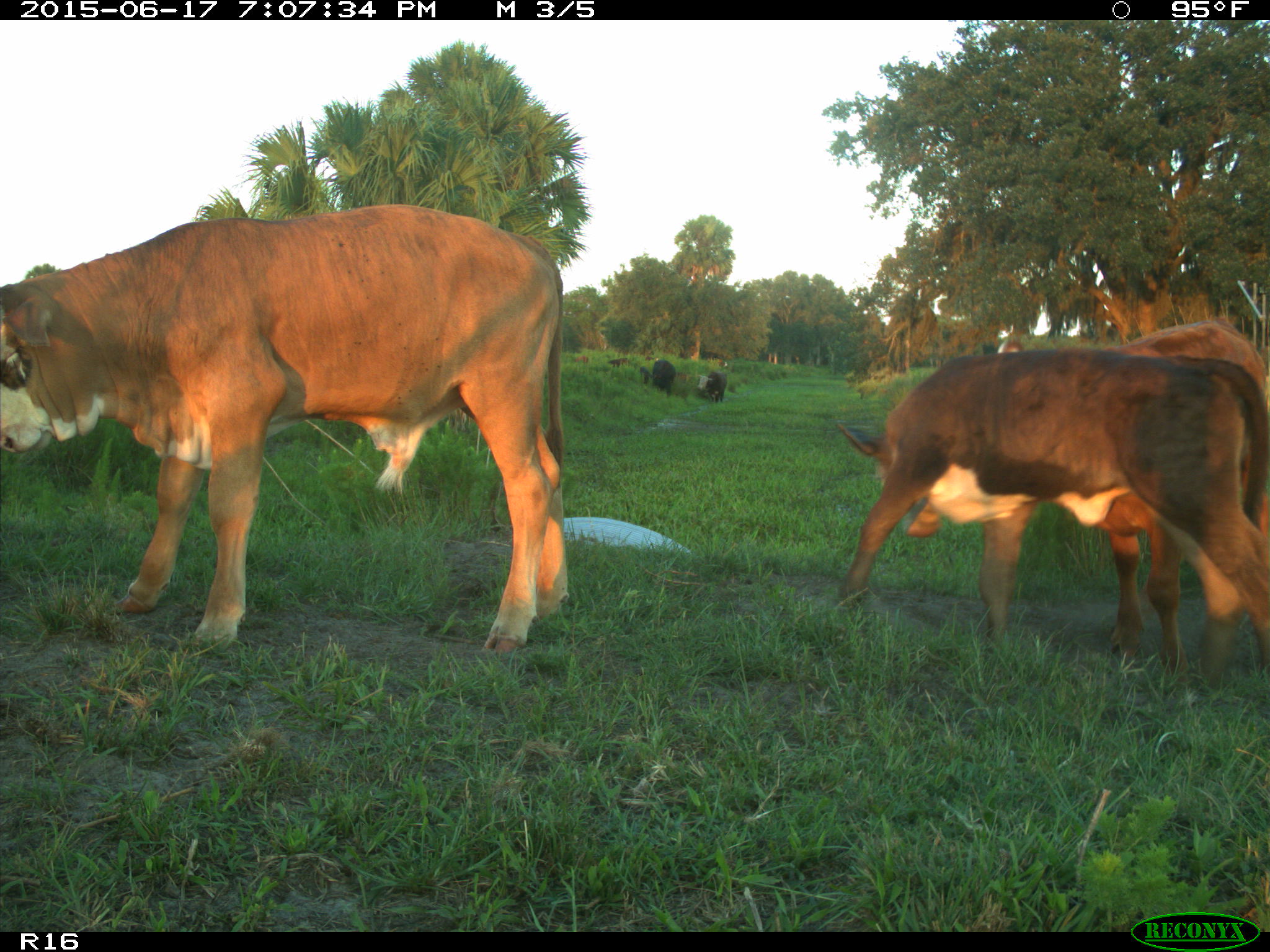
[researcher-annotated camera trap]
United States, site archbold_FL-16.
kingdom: Animalia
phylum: Chordata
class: Mammalia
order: Artiodactyla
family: Bovidae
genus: Bos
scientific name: Bos taurus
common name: domestic cow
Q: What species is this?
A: Bos taurus (domestic cow).